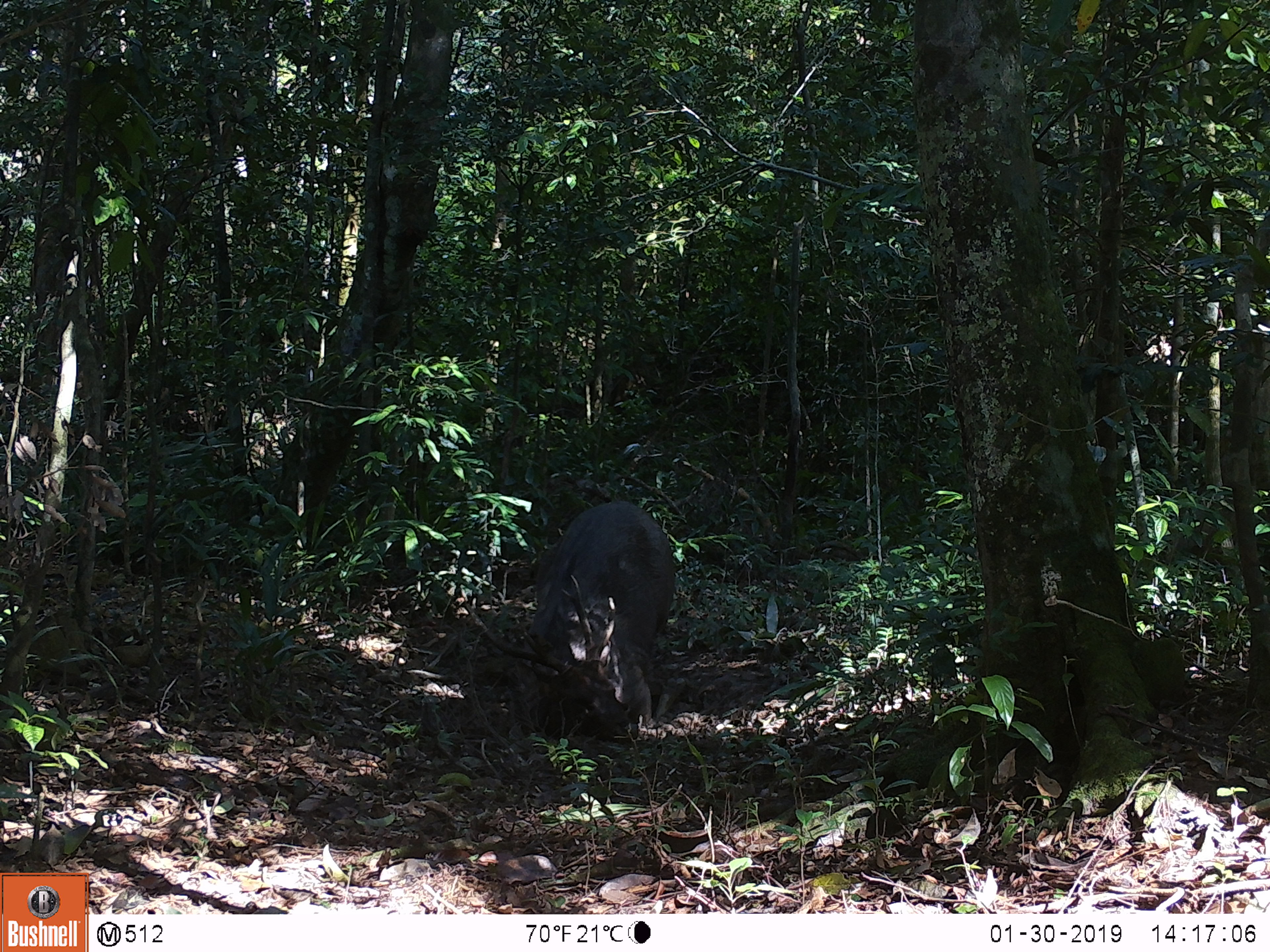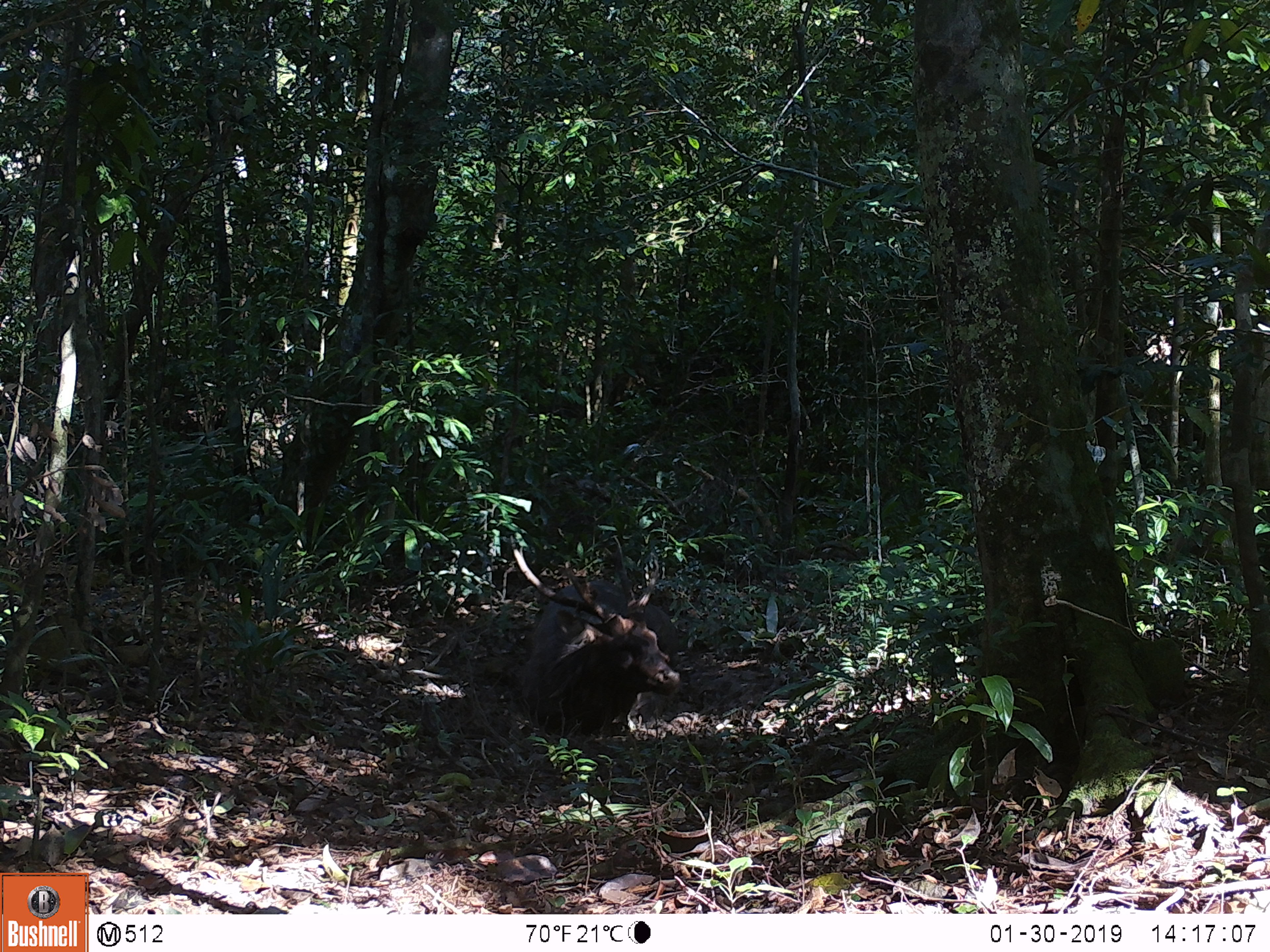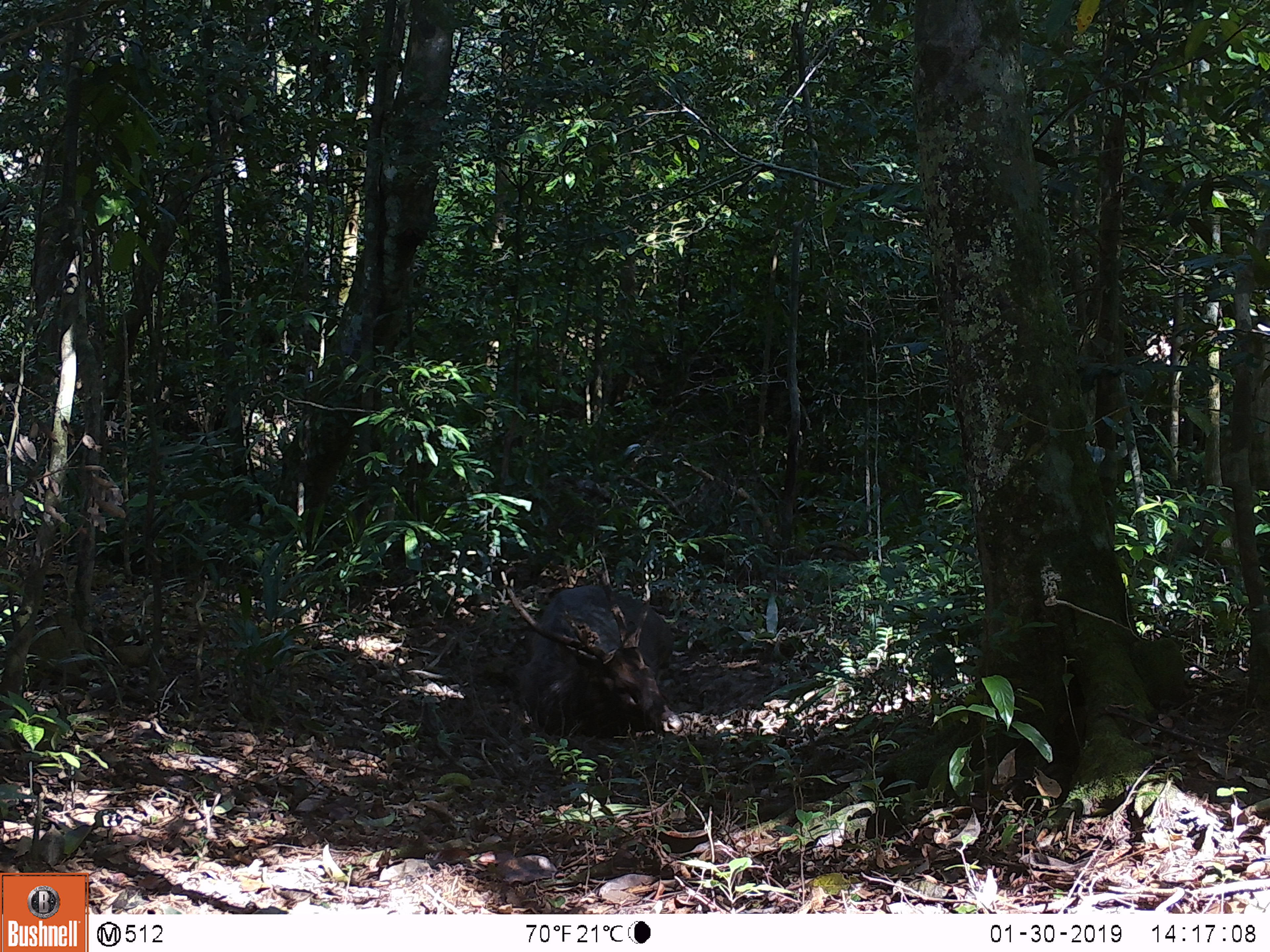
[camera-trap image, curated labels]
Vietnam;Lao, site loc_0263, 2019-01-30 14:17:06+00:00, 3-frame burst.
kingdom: Animalia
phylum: Chordata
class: Mammalia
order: Artiodactyla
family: Cervidae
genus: Rusa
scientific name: Rusa unicolor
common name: sambar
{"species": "sambar (Rusa unicolor)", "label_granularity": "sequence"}